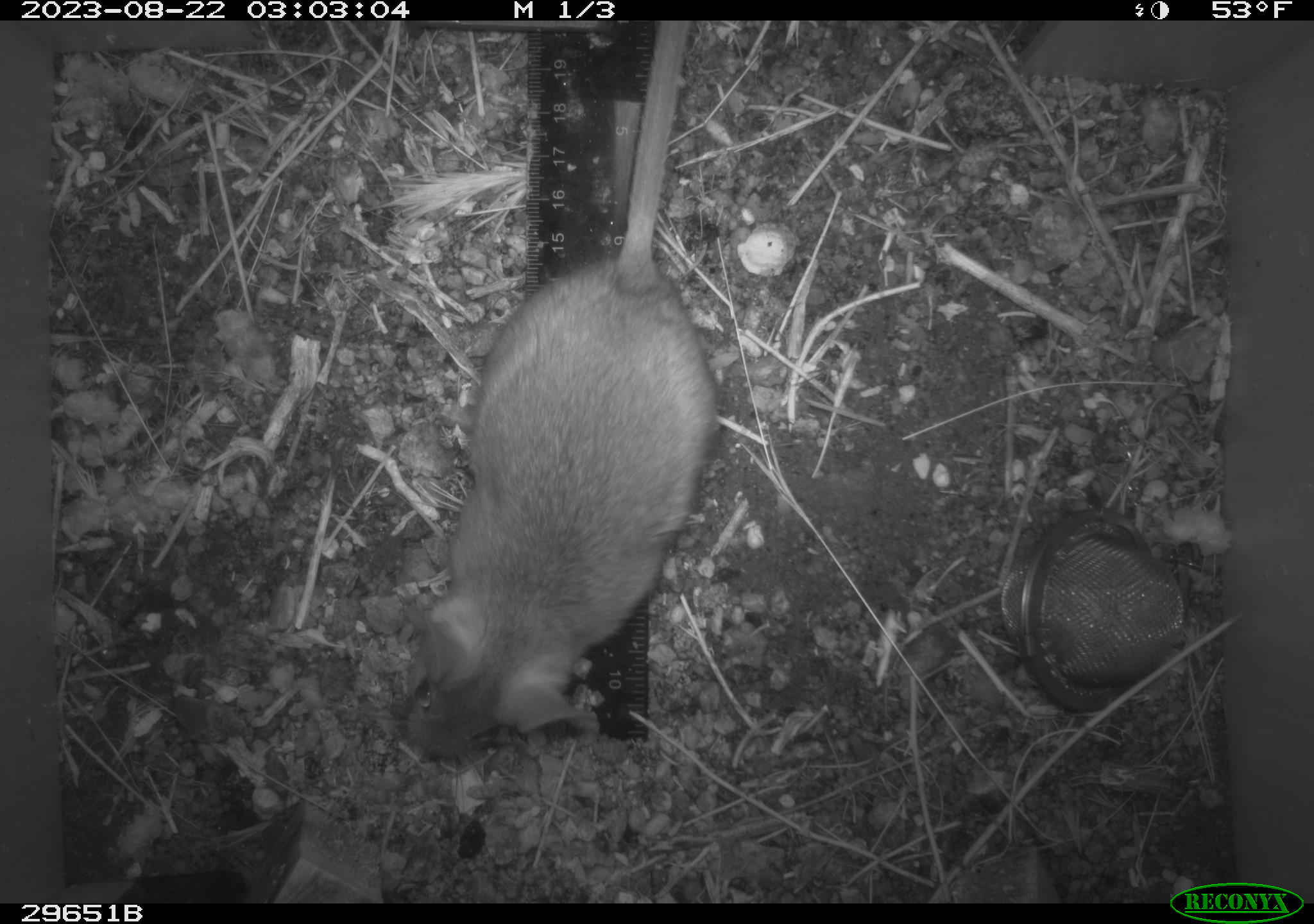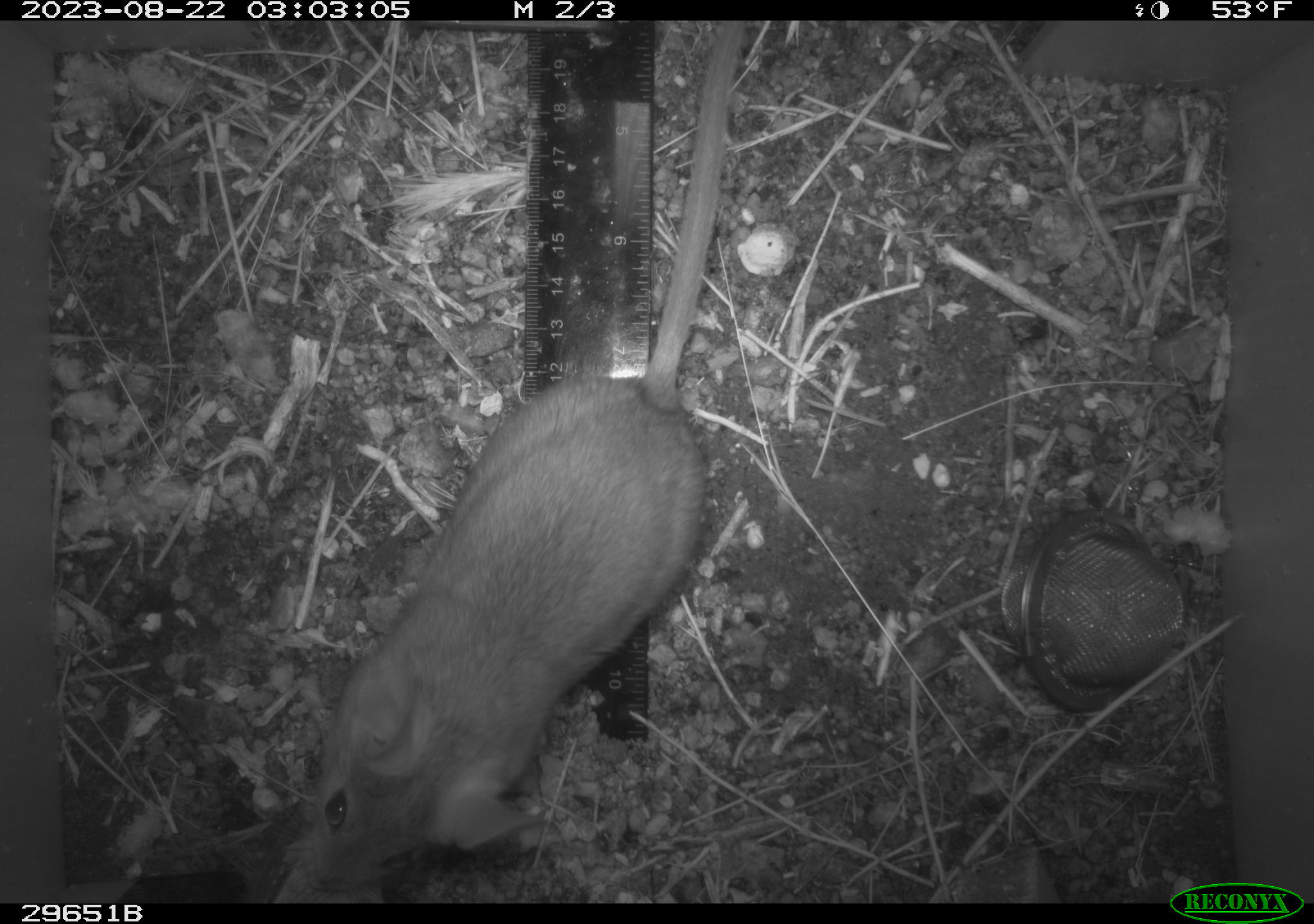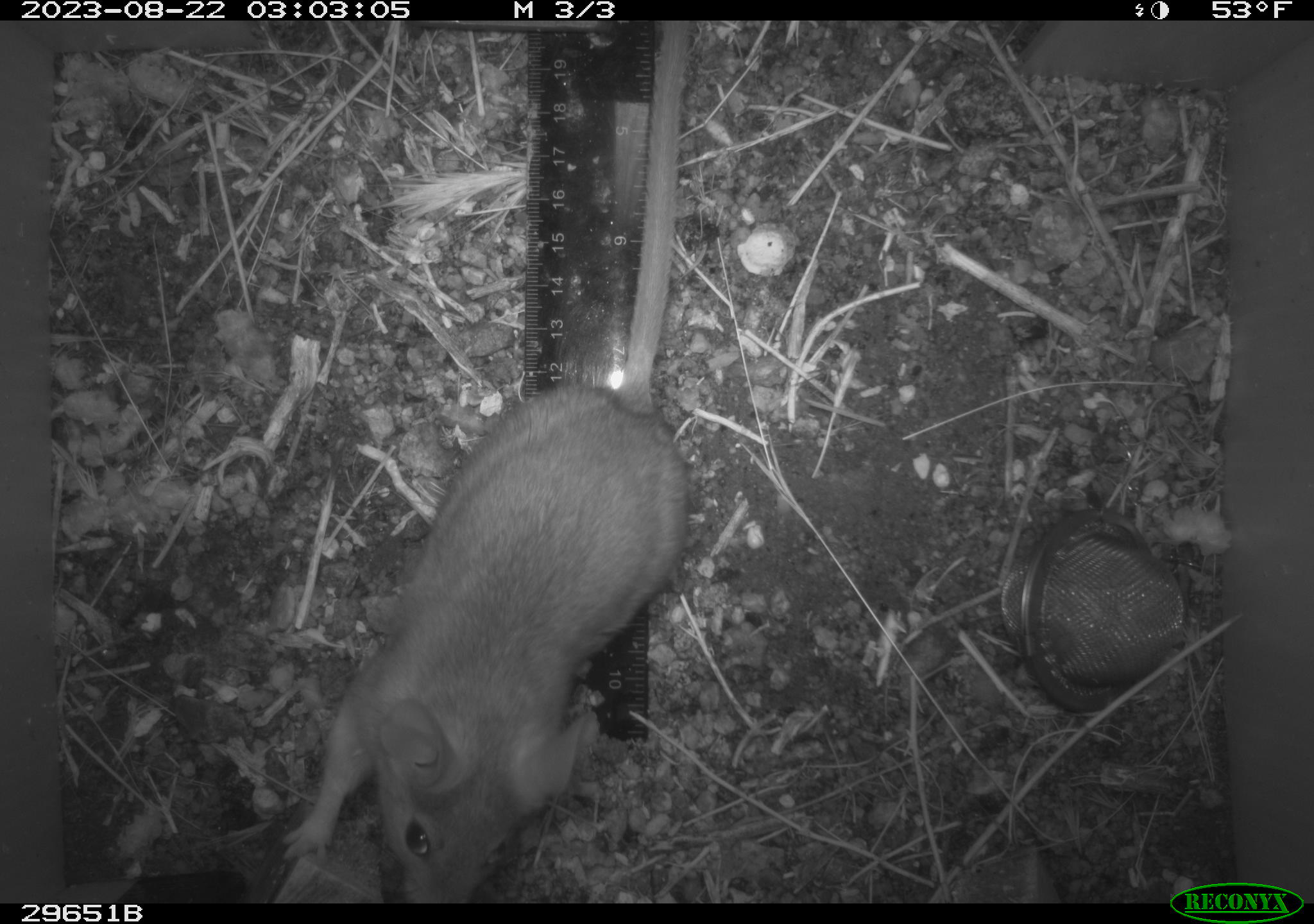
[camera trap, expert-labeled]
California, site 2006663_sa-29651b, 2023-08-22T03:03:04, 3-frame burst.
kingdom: Animalia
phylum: Chordata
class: Mammalia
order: Rodentia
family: Cricetidae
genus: Neotoma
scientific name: Neotoma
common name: pack rat or woodrat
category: neotoma species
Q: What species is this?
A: Neotoma species (pack rat or woodrat) (Neotoma).